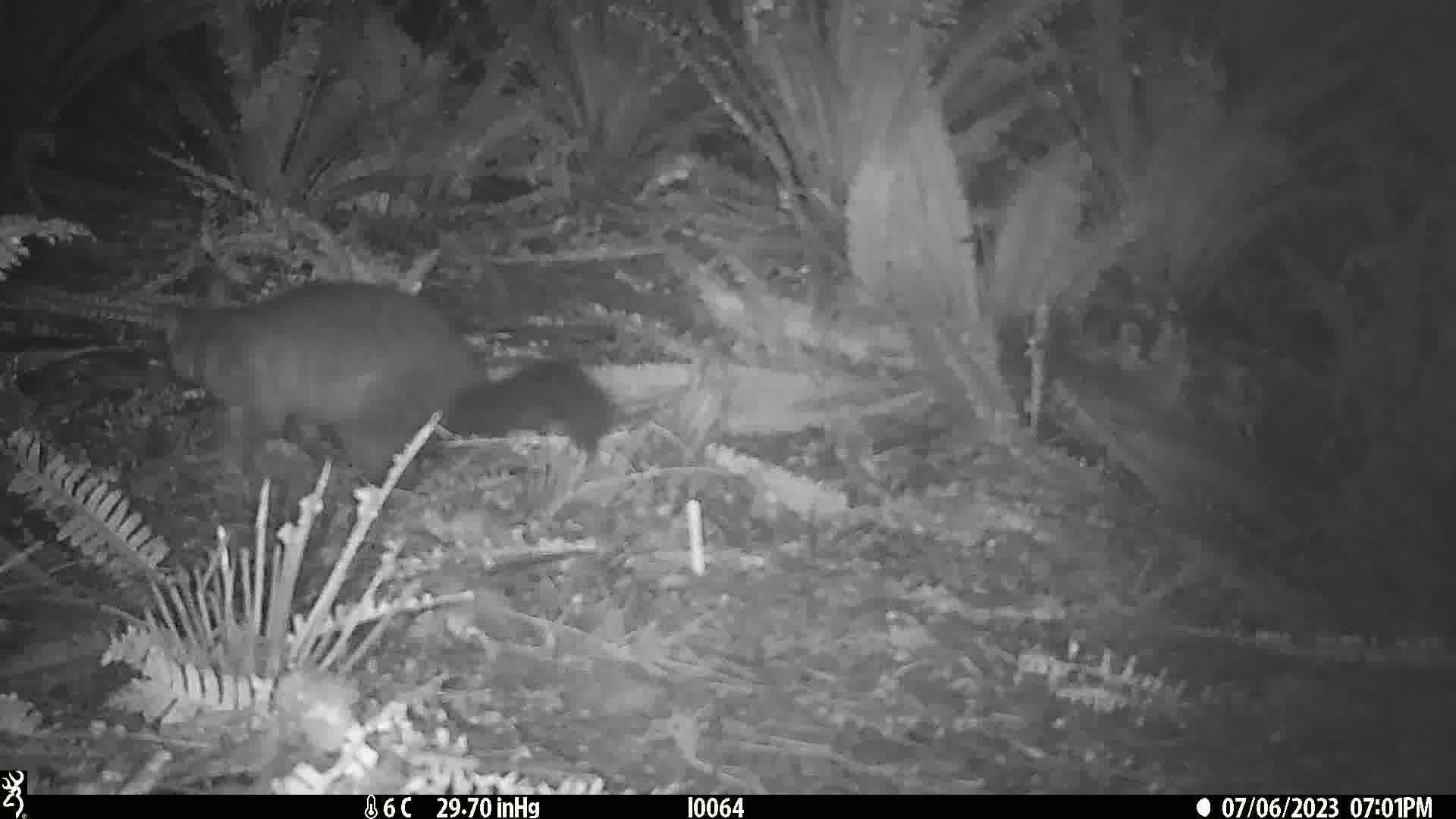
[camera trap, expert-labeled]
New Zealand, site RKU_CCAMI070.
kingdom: Animalia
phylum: Chordata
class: Mammalia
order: Diprotodontia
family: Phalangeridae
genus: Trichosurus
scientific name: Trichosurus vulpecula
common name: common brushtail possum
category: possum